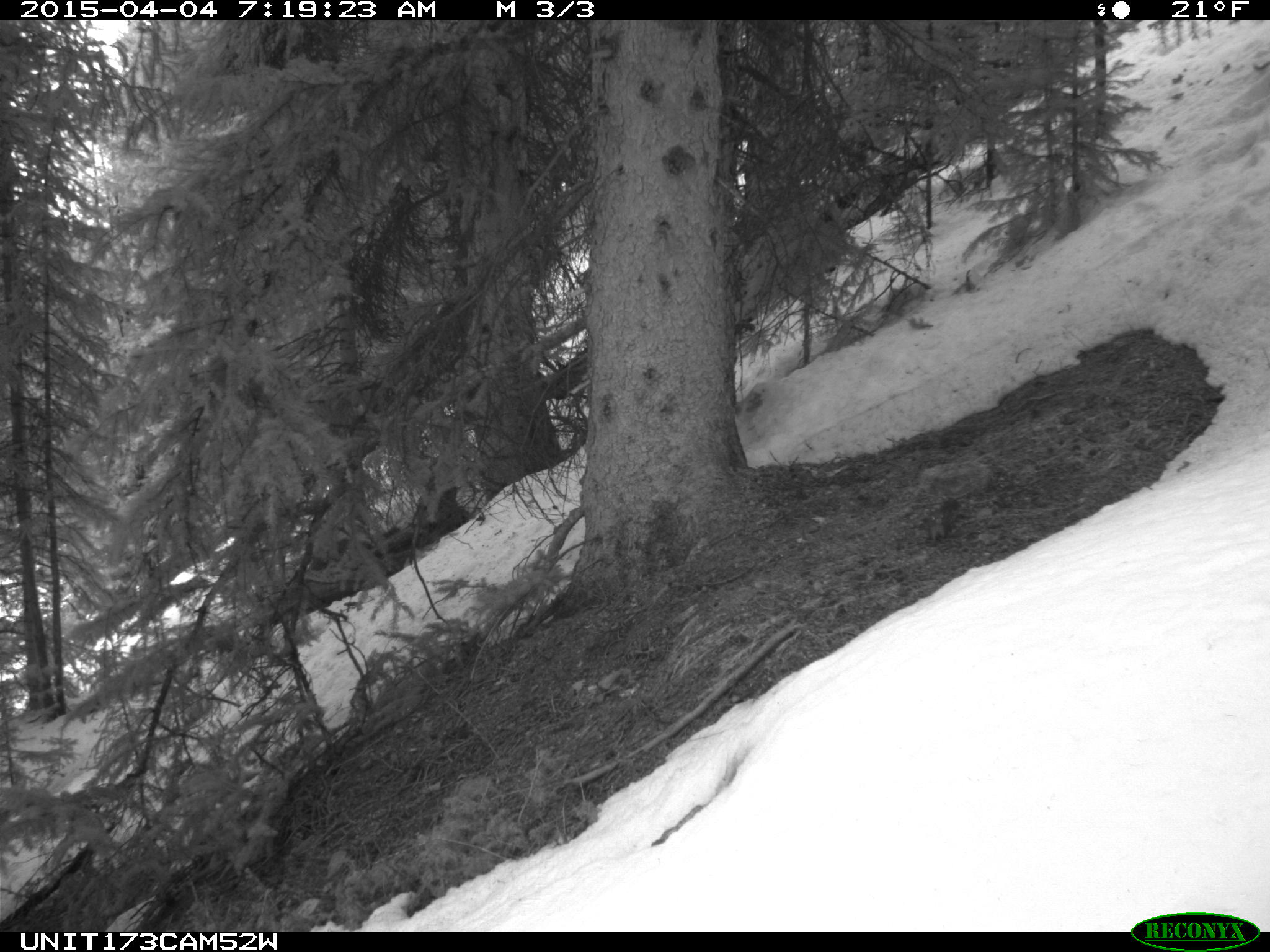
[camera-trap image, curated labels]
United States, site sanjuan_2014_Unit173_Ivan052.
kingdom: Animalia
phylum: Chordata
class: Mammalia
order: Rodentia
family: Sciuridae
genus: Tamiasciurus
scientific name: Tamiasciurus hudsonicus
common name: american red squirrel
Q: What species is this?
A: Tamiasciurus hudsonicus (american red squirrel).